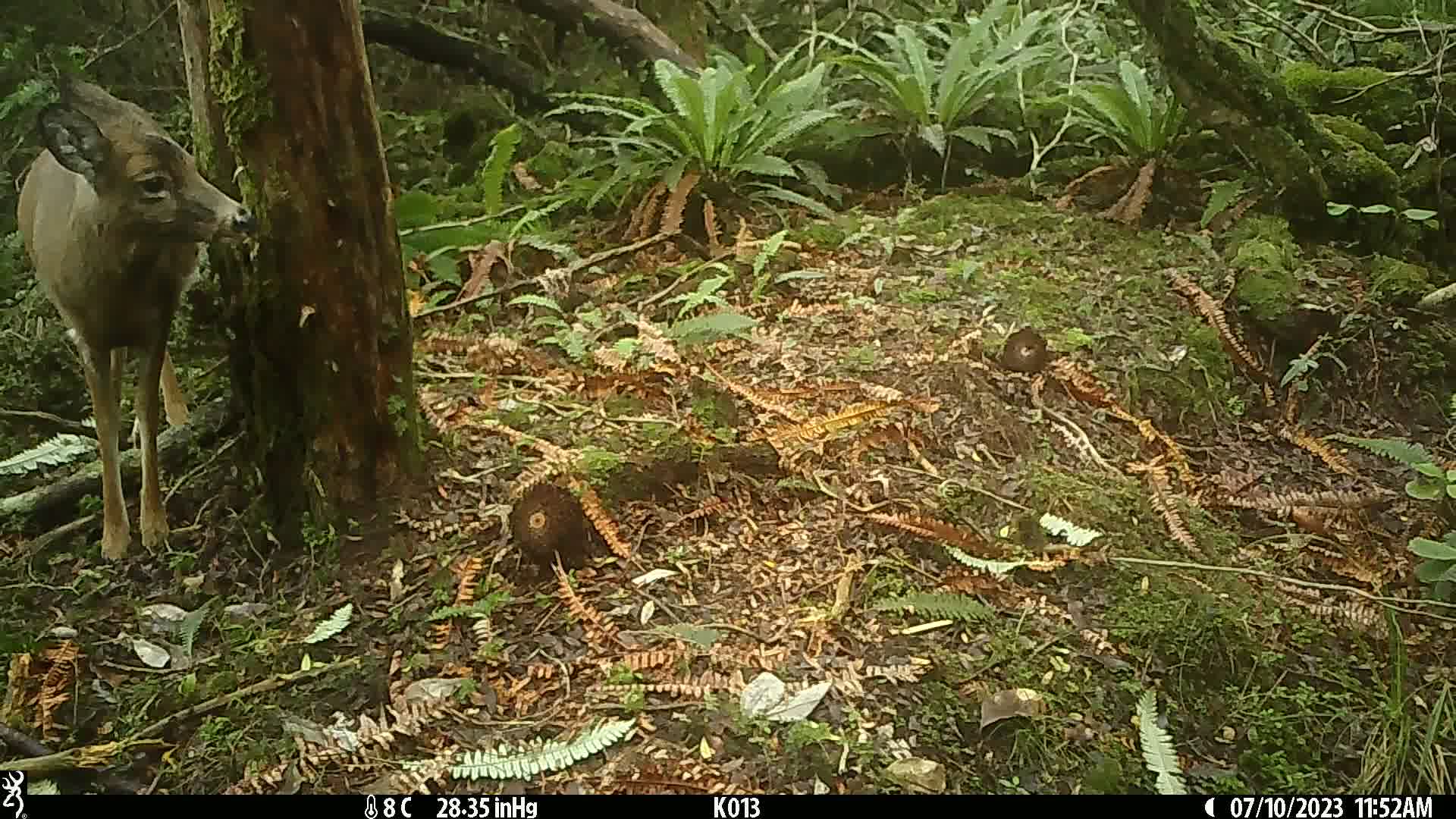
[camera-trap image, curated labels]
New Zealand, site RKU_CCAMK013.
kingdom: Animalia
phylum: Chordata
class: Mammalia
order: Artiodactyla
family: Cervidae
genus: Odocoileus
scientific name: Odocoileus virginianus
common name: white-tailed deer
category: white tailed deer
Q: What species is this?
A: White tailed deer (white-tailed deer) (Odocoileus virginianus).